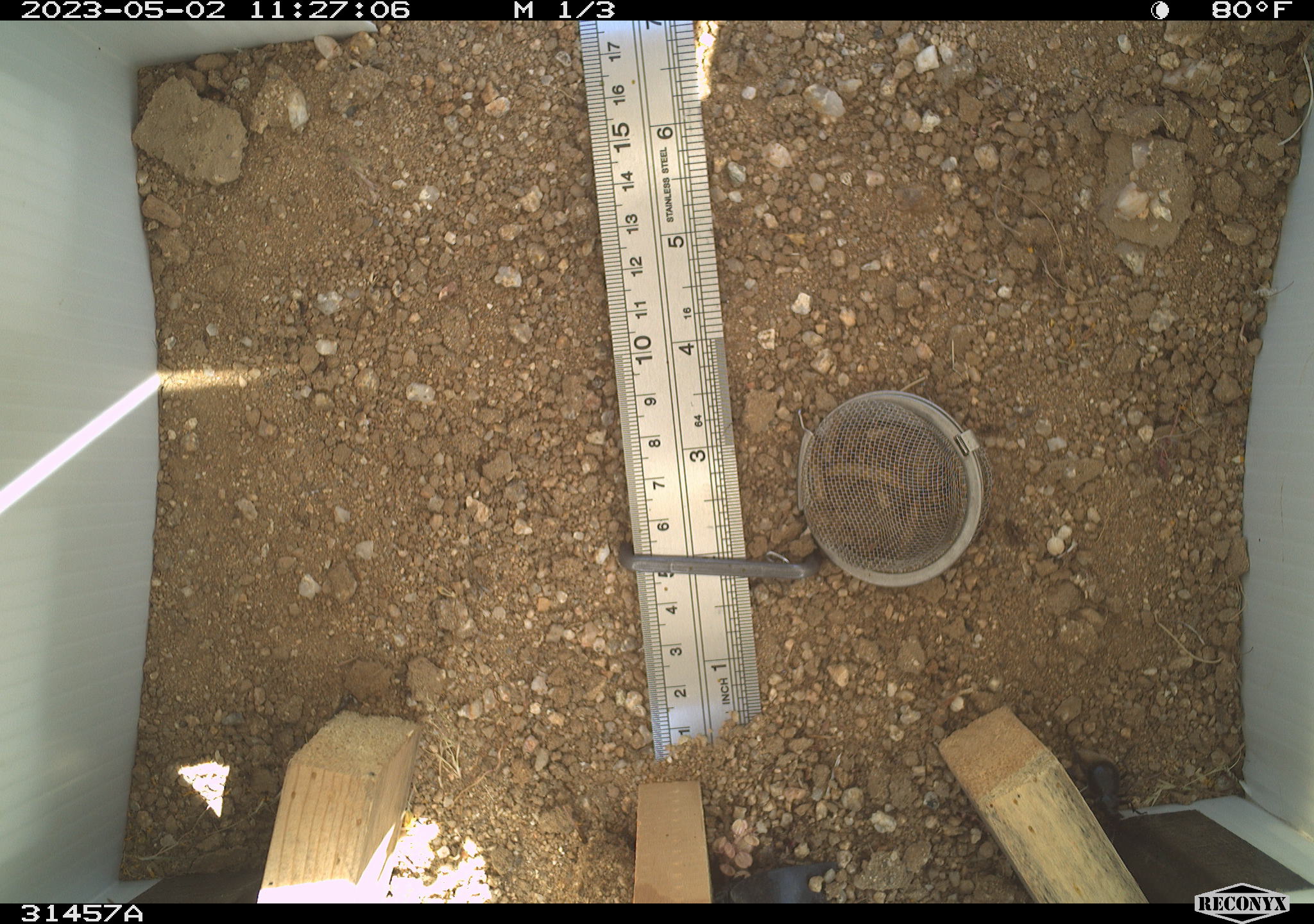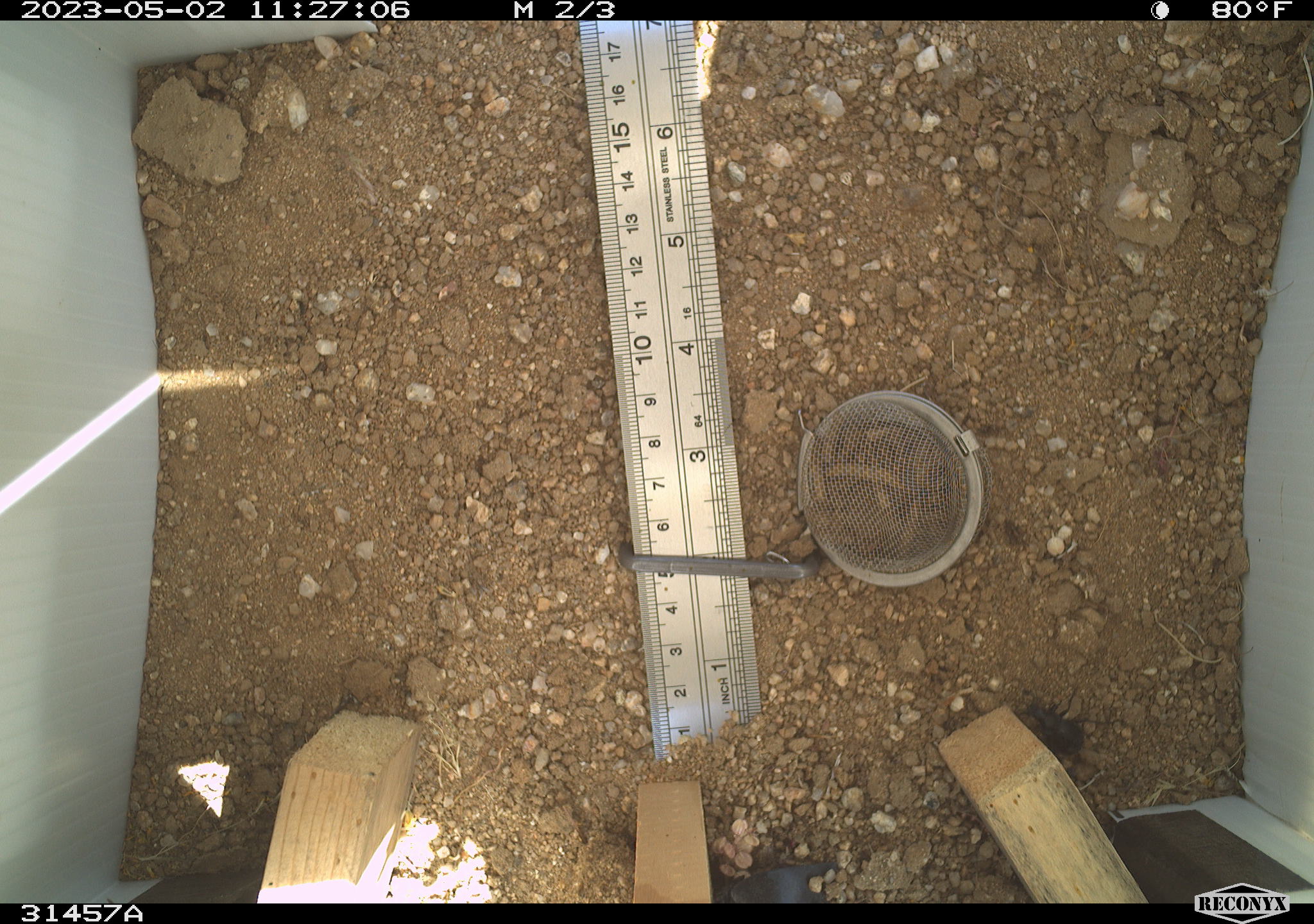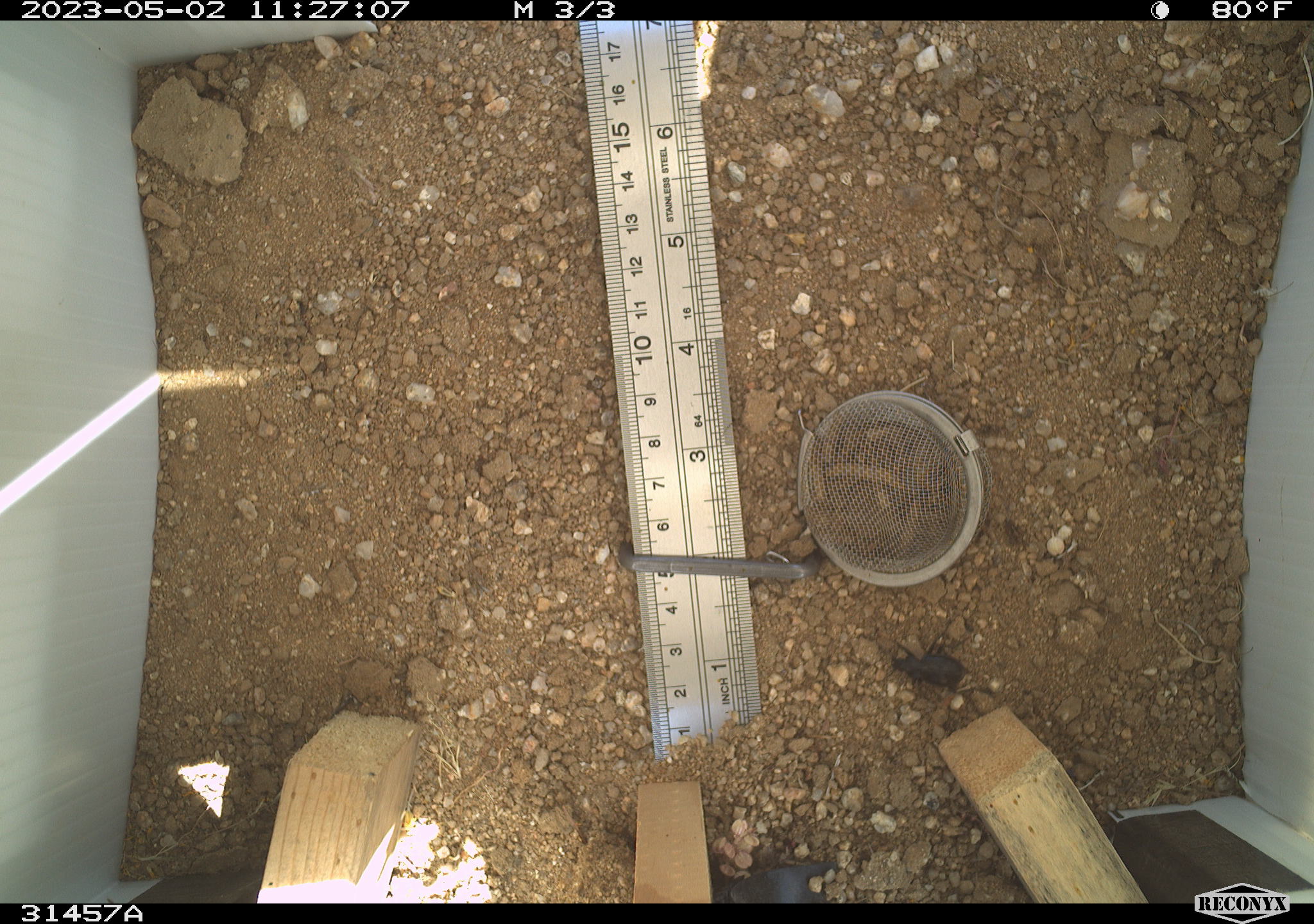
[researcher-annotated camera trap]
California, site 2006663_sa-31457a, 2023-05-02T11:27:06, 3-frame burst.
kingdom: Animalia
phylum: Arthropoda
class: Insecta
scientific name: Insecta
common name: insect